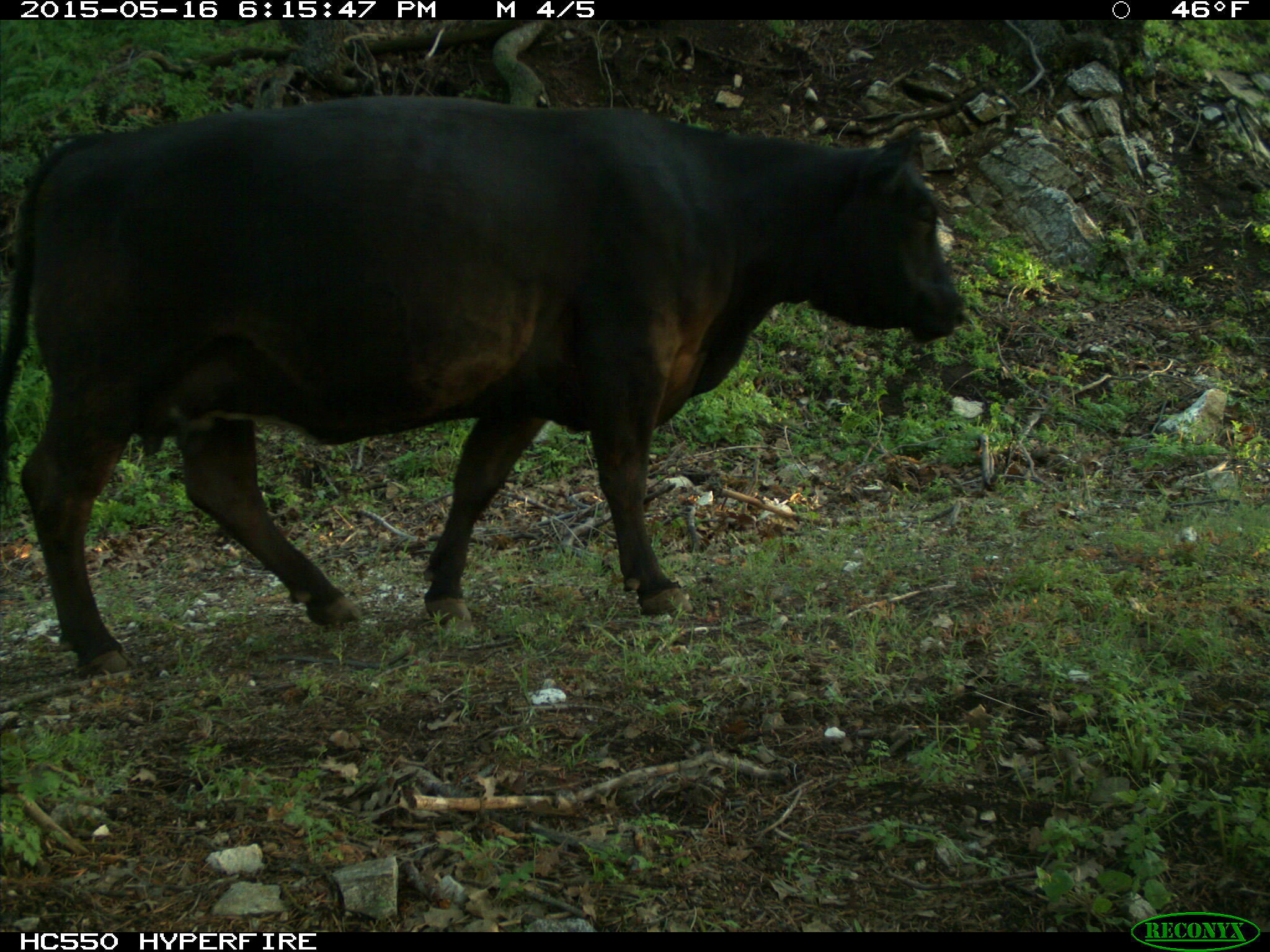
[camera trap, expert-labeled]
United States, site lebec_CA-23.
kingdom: Animalia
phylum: Chordata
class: Mammalia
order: Artiodactyla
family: Bovidae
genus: Bos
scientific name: Bos taurus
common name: domestic cow